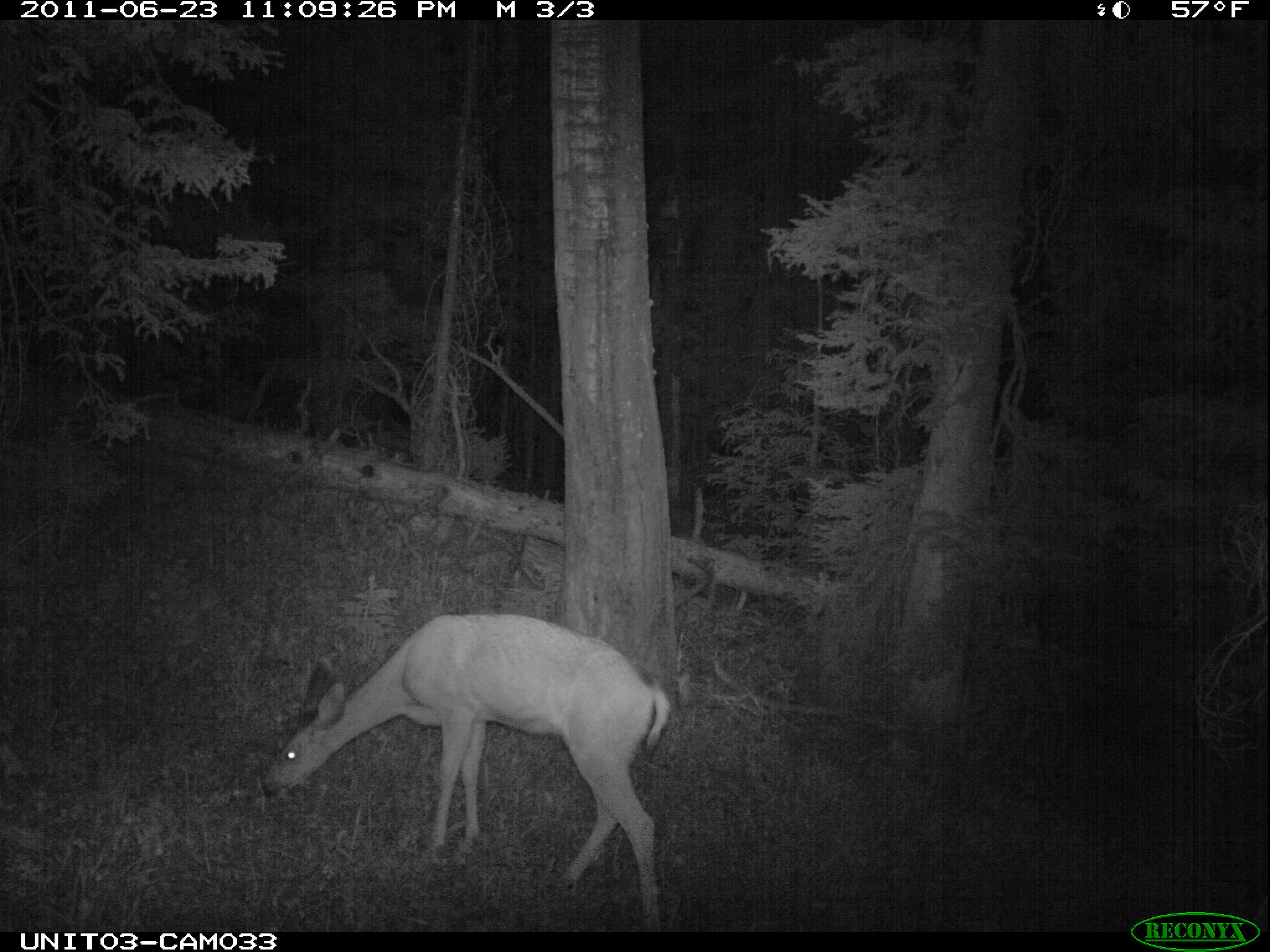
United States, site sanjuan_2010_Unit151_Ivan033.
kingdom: Animalia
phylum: Chordata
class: Mammalia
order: Artiodactyla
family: Cervidae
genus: Odocoileus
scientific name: Odocoileus hemionus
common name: mule deer